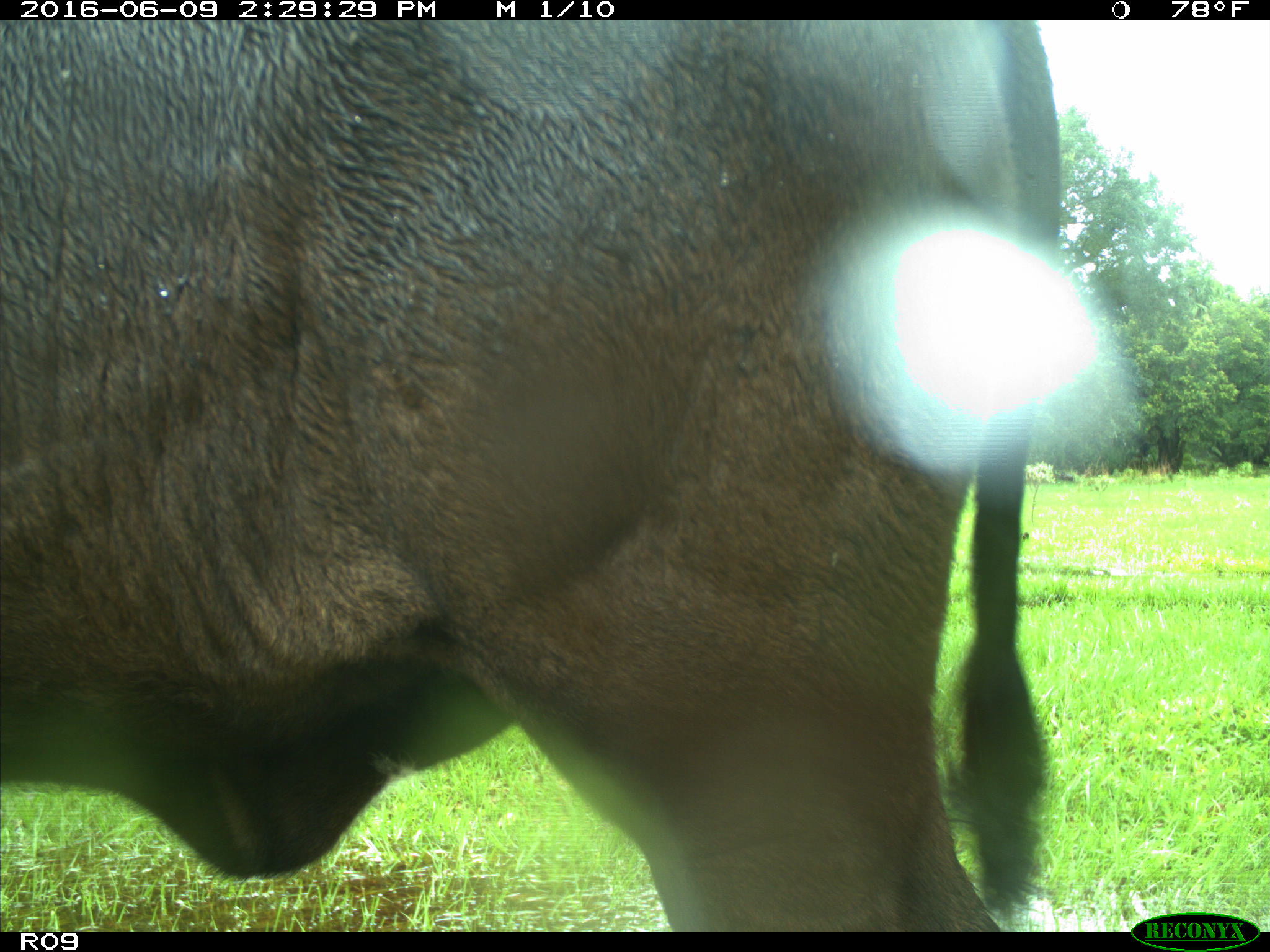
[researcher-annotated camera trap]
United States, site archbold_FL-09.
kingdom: Animalia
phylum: Chordata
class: Mammalia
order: Artiodactyla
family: Bovidae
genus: Bos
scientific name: Bos taurus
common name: domestic cow